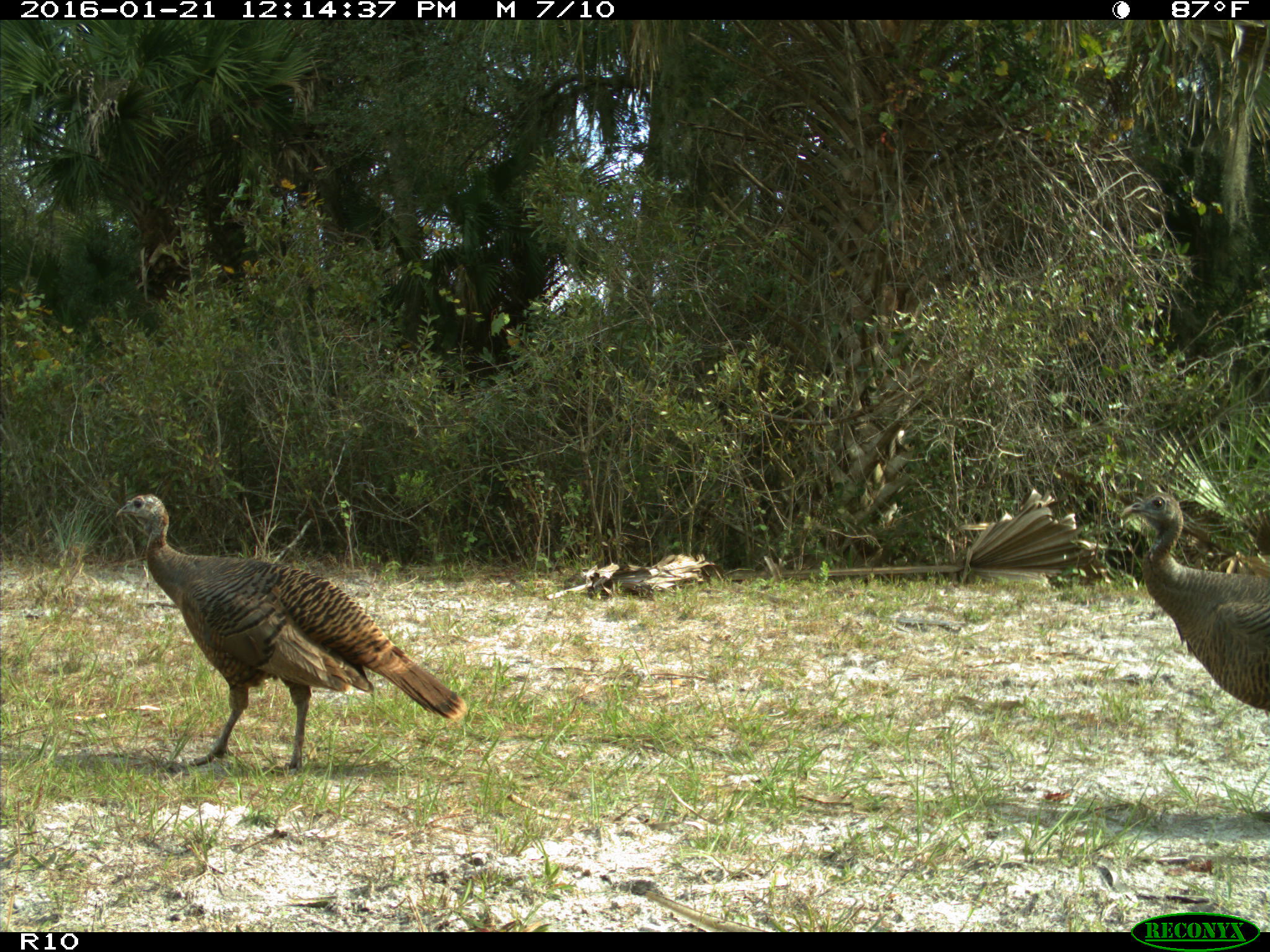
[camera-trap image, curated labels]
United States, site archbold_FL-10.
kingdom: Animalia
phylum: Chordata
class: Aves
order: Galliformes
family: Phasianidae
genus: Meleagris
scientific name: Meleagris gallopavo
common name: wild turkey